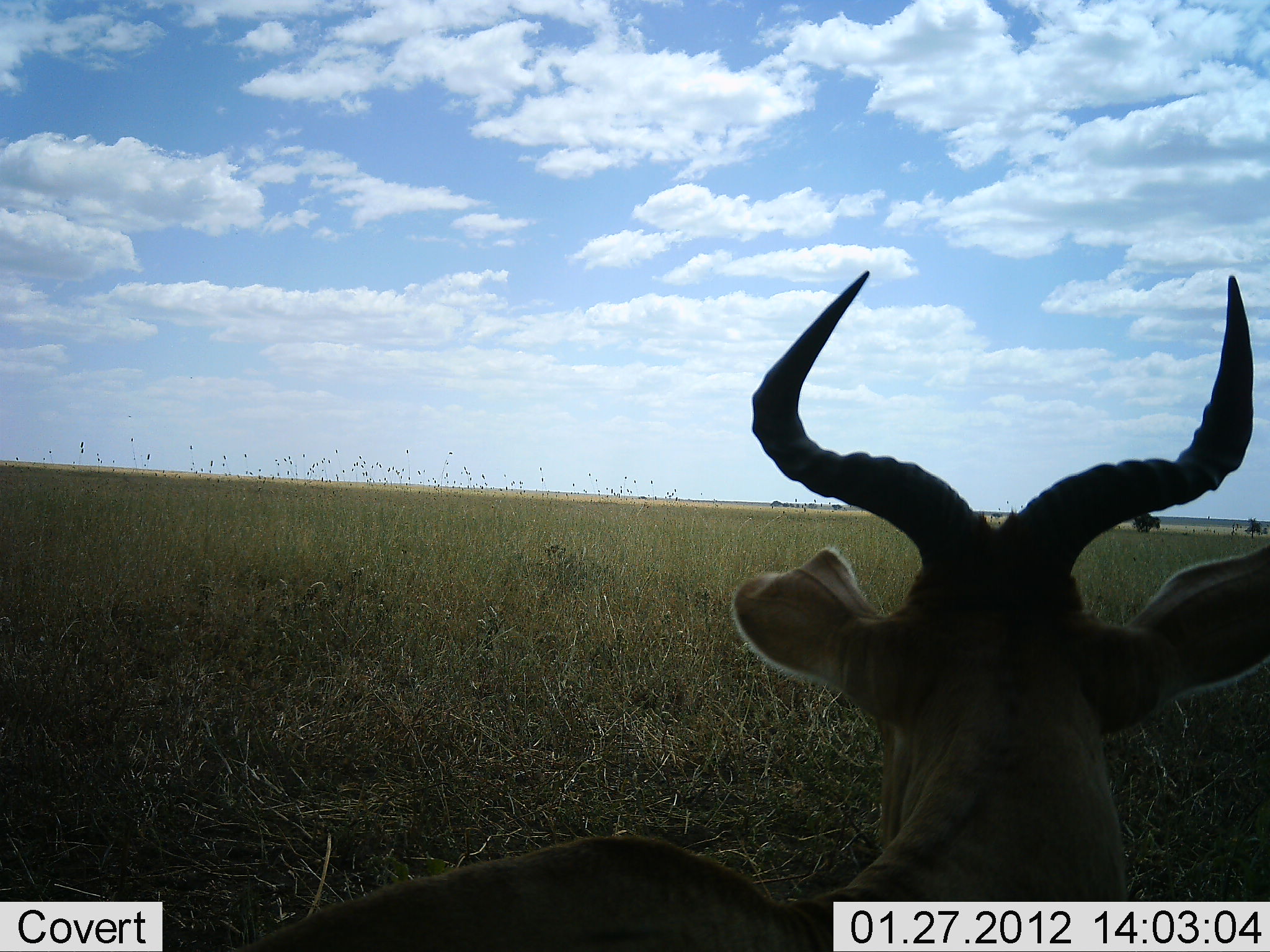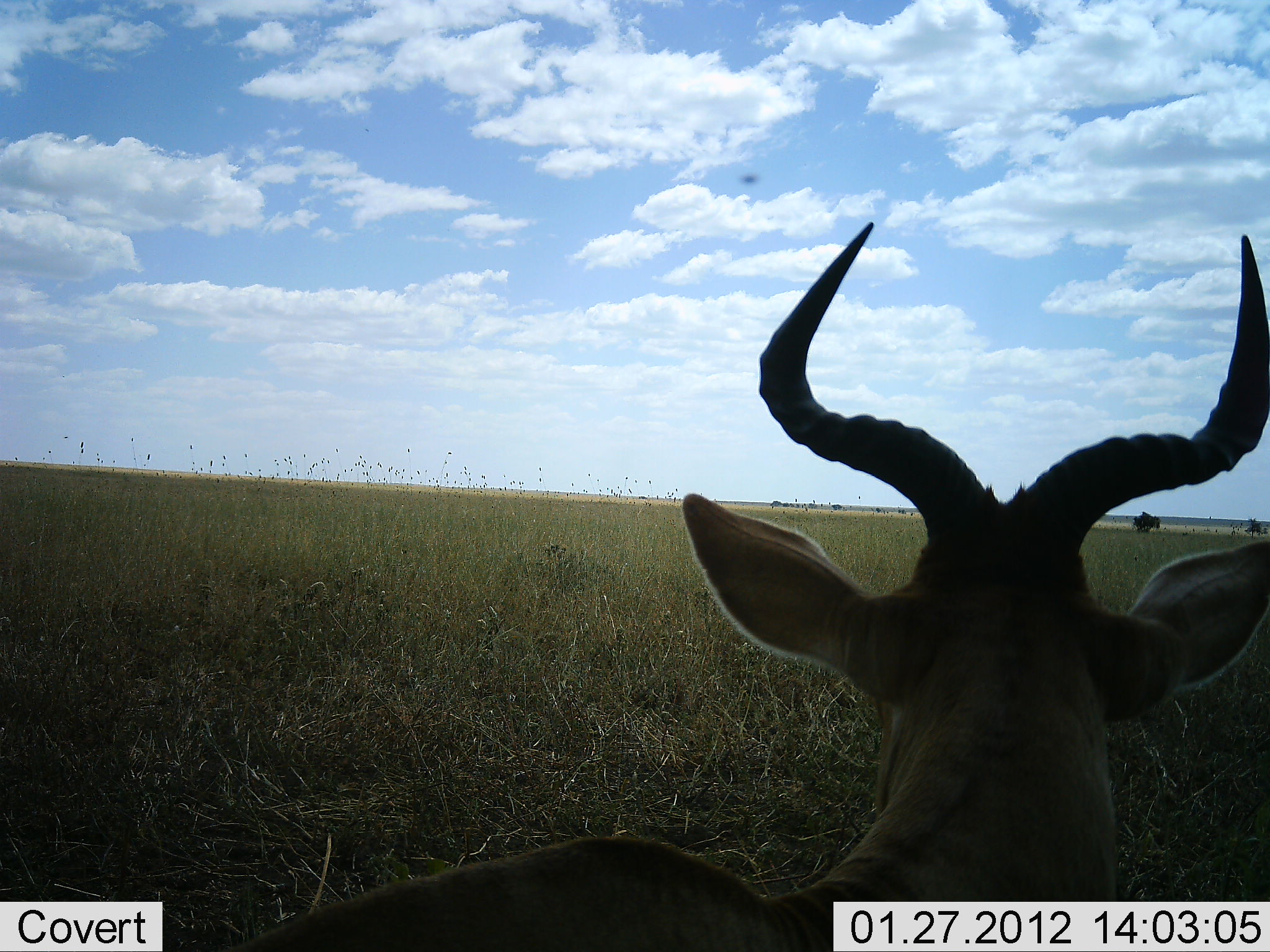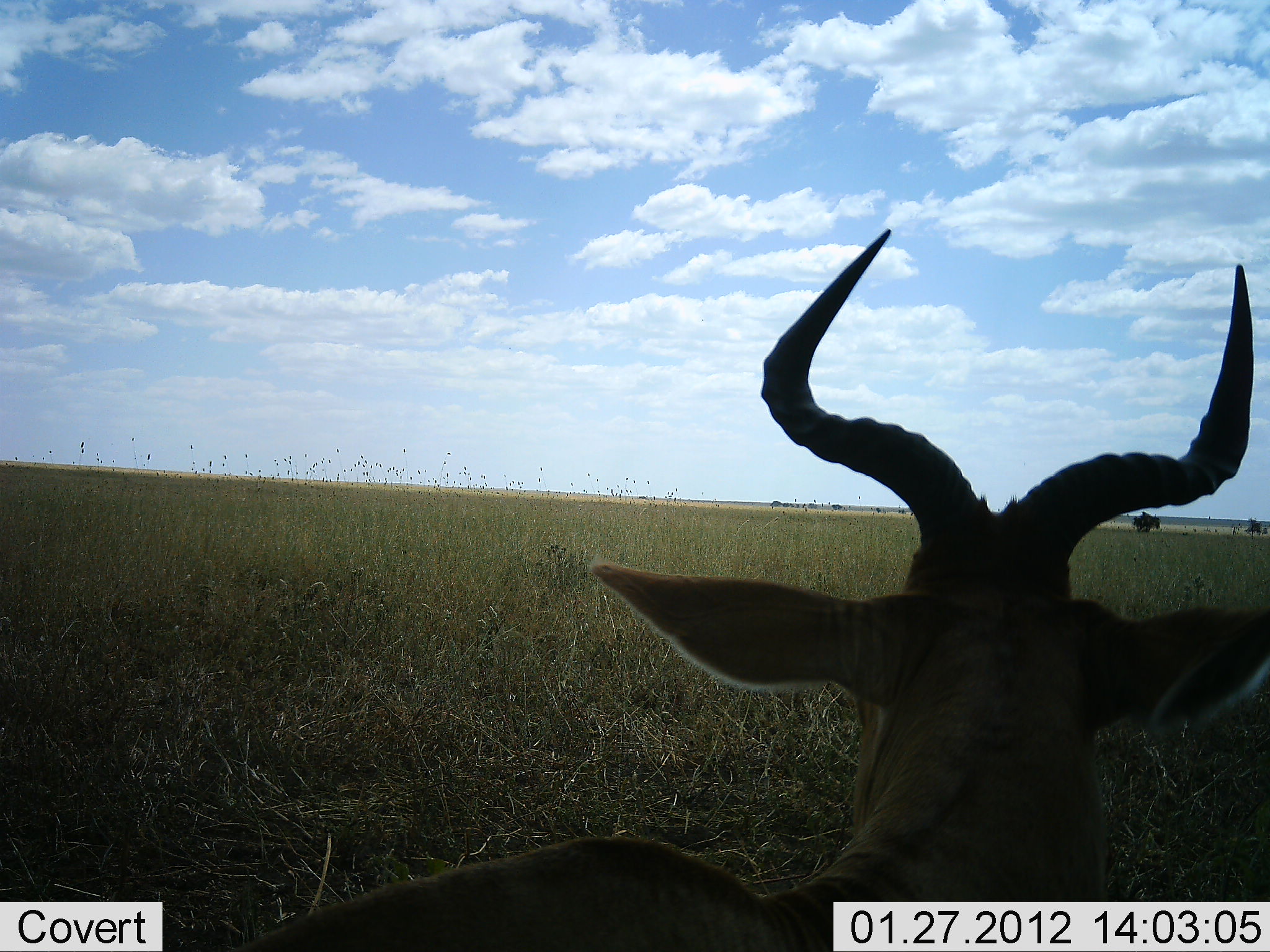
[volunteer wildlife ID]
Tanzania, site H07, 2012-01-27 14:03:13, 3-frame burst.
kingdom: Animalia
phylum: Chordata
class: Mammalia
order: Artiodactyla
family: Bovidae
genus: Alcelaphus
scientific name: Alcelaphus buselaphus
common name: hartebeest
Hartebeest (Alcelaphus buselaphus), count 1. Behavior (volunteer vote fractions): standing 43%, resting 61%, moving 0%, interacting 0%. Young present (vote fraction): 0%. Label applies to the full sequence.